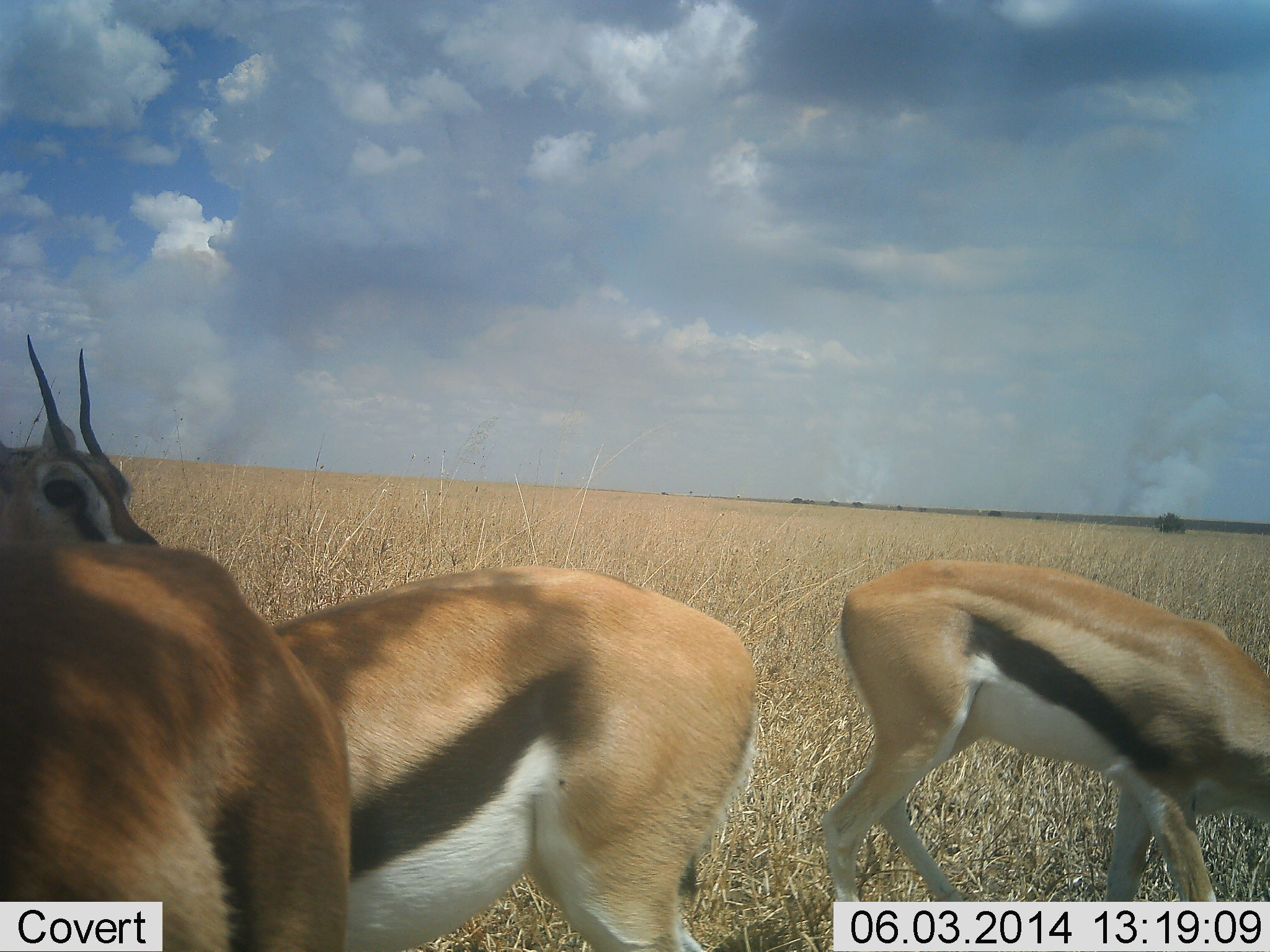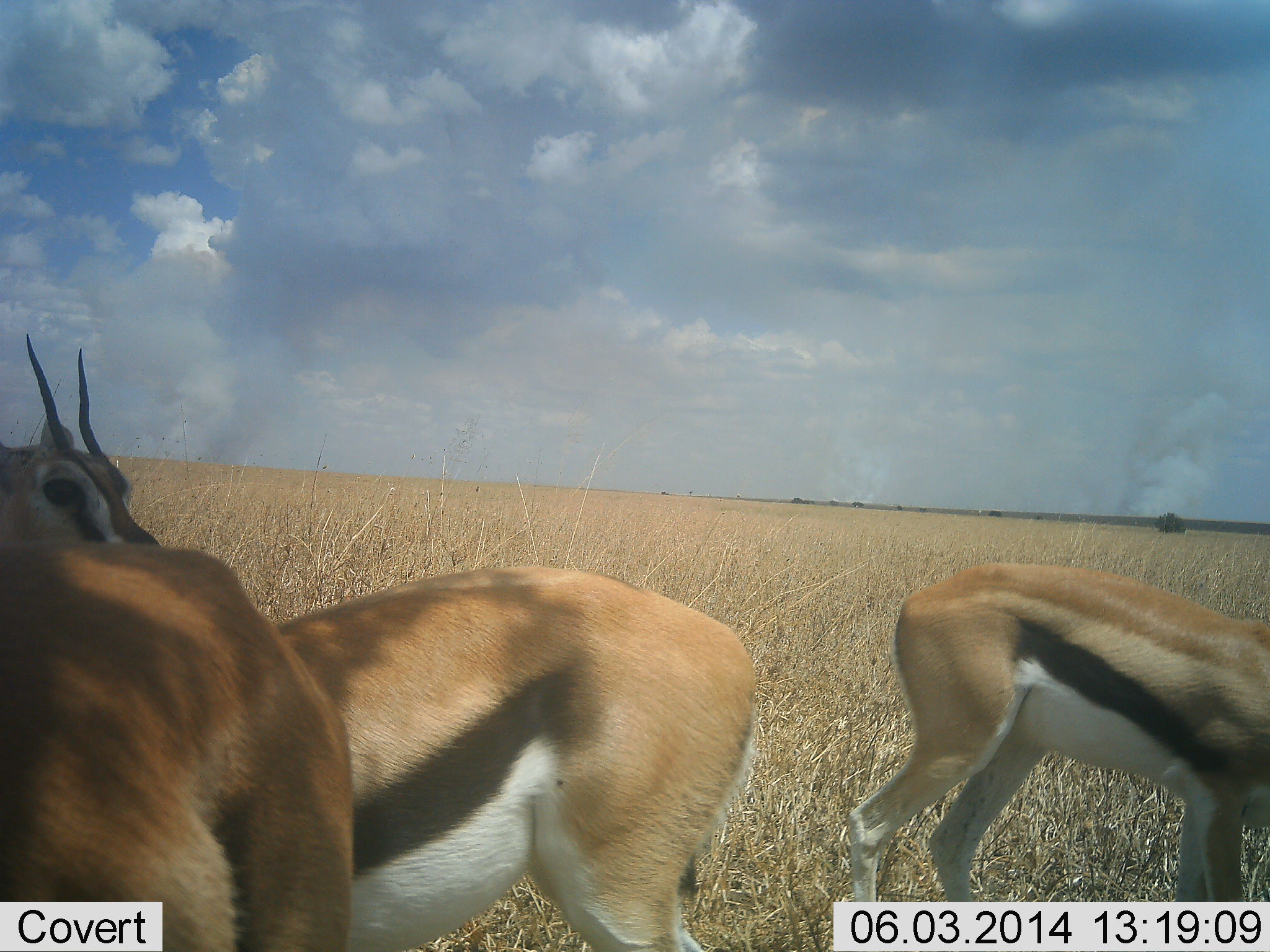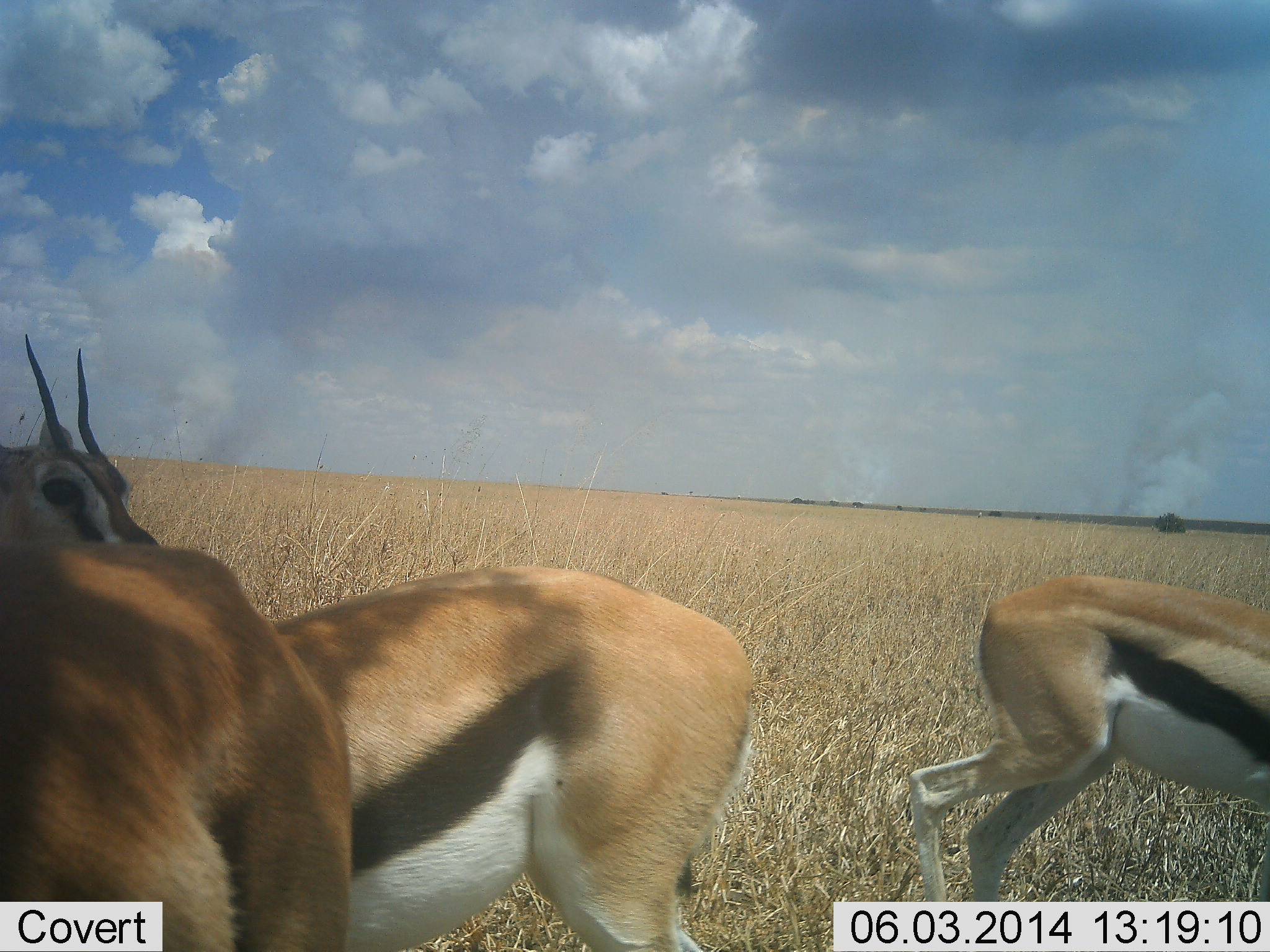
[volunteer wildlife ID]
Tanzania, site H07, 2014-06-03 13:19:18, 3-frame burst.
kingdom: Animalia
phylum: Chordata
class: Mammalia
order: Artiodactyla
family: Bovidae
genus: Eudorcas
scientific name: Eudorcas thomsonii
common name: thomson's gazelle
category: gazellethomsons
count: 4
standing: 90%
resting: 0%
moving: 10%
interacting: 0%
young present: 0%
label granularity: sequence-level